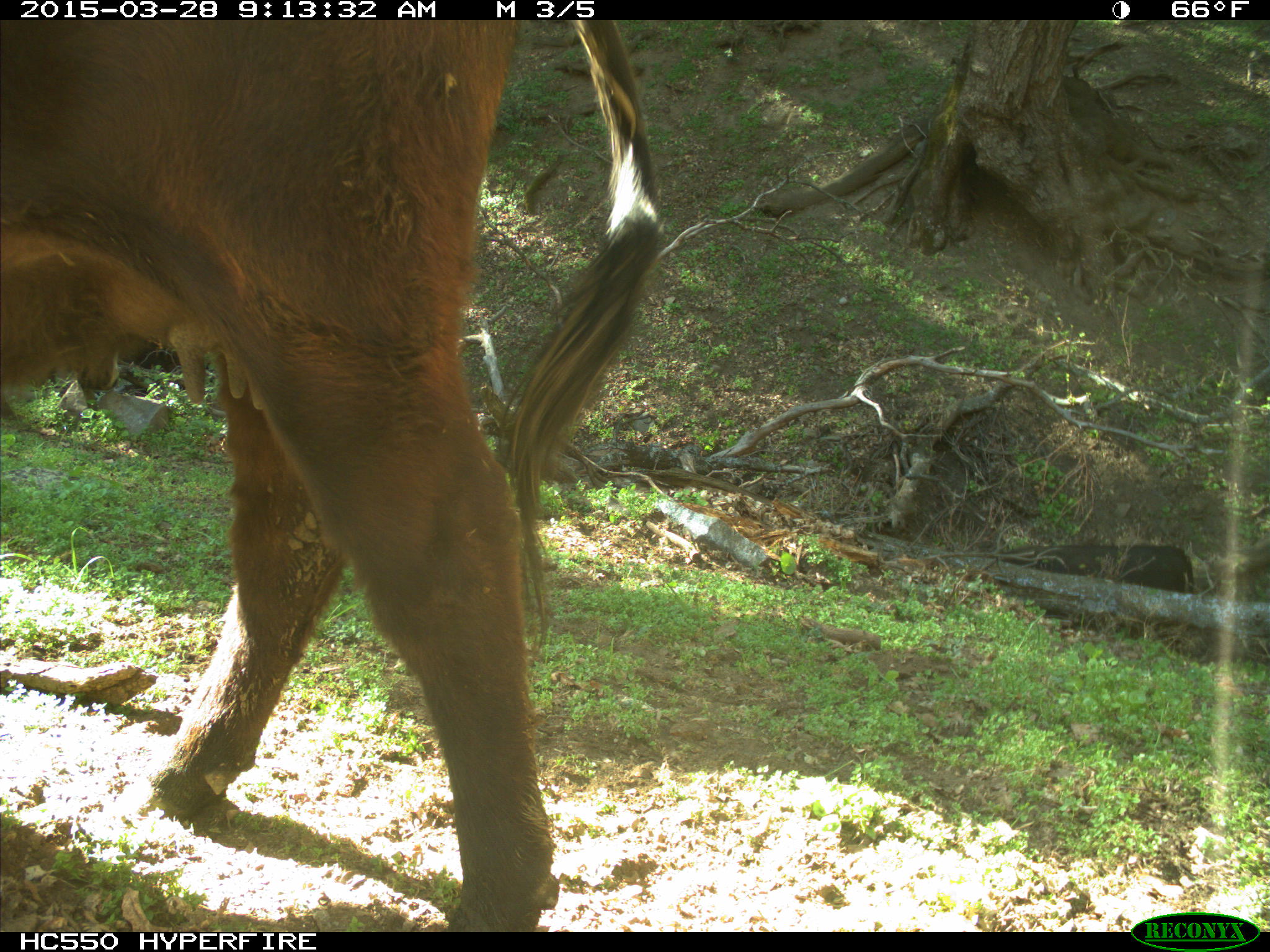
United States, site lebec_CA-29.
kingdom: Animalia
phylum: Chordata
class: Mammalia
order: Artiodactyla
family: Bovidae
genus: Bos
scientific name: Bos taurus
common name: domestic cow